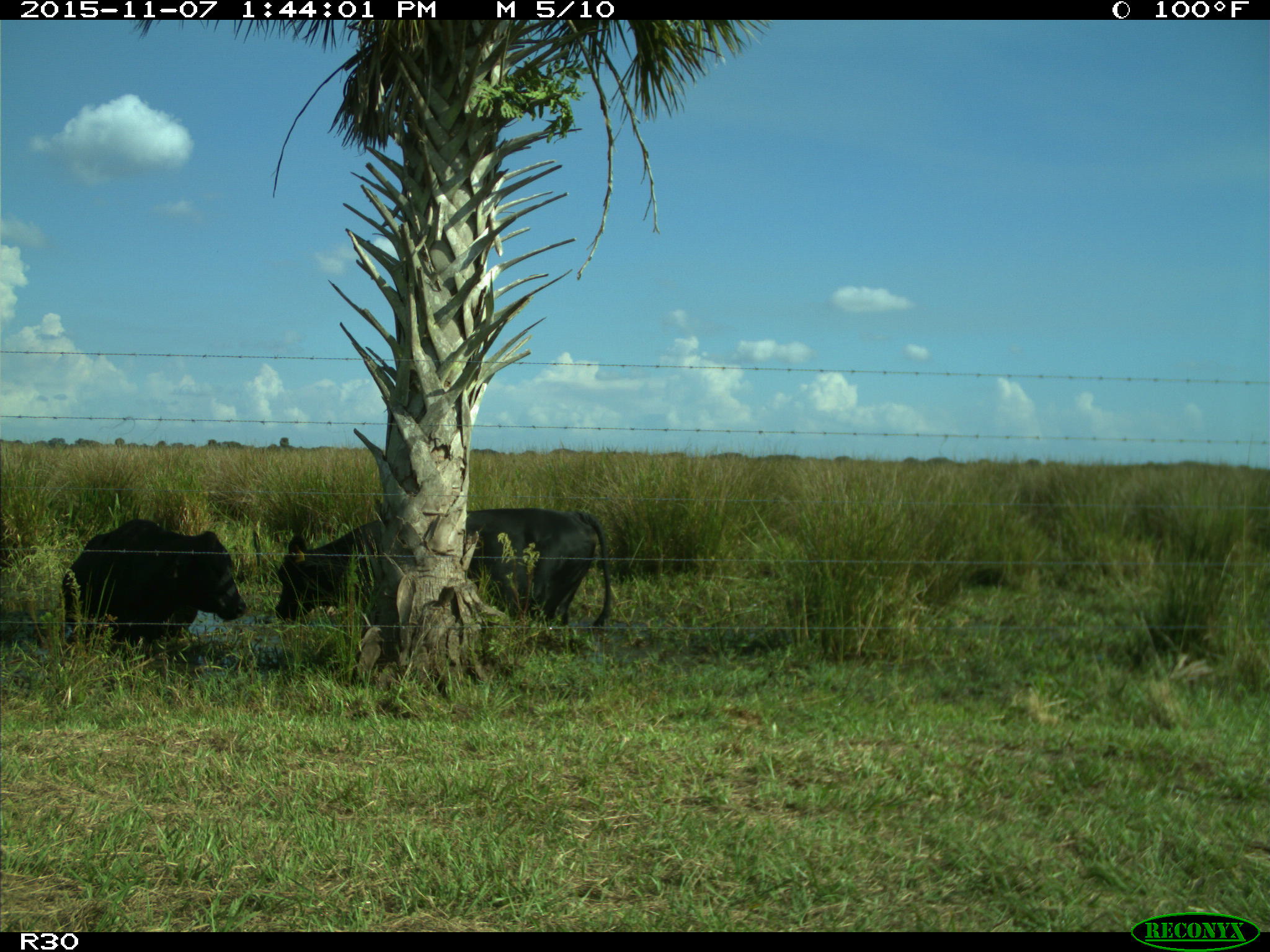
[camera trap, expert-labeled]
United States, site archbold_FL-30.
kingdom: Animalia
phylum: Chordata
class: Mammalia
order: Artiodactyla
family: Bovidae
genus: Bos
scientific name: Bos taurus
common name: domestic cow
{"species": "Bos taurus (domestic cow)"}